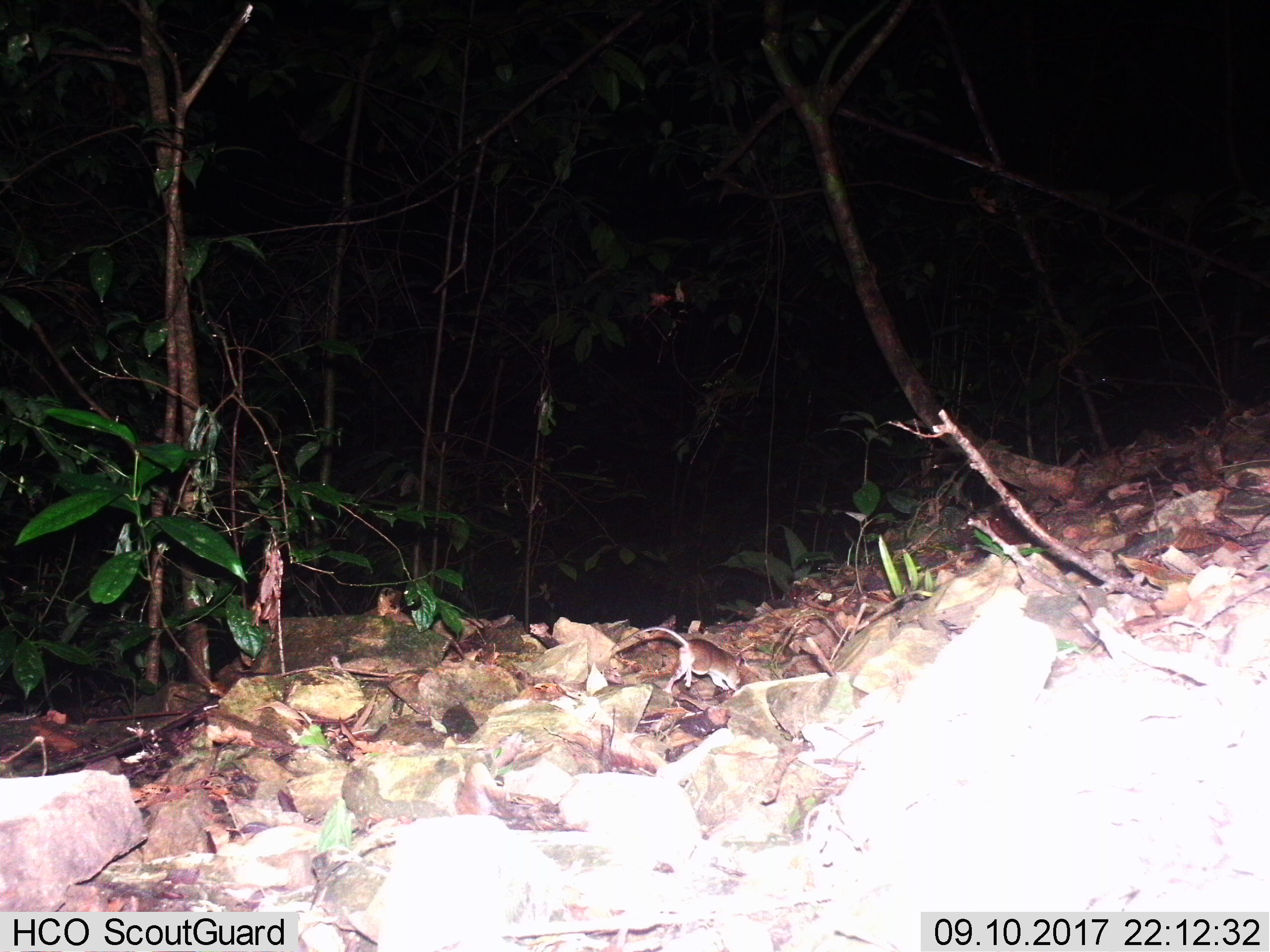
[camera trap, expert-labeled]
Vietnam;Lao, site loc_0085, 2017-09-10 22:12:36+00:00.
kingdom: Animalia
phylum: Chordata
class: Mammalia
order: Rodentia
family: Muridae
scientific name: Muridae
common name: old-world mice and rats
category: unidentified murid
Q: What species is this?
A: Unidentified murid (old-world mice and rats) (Muridae).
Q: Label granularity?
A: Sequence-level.